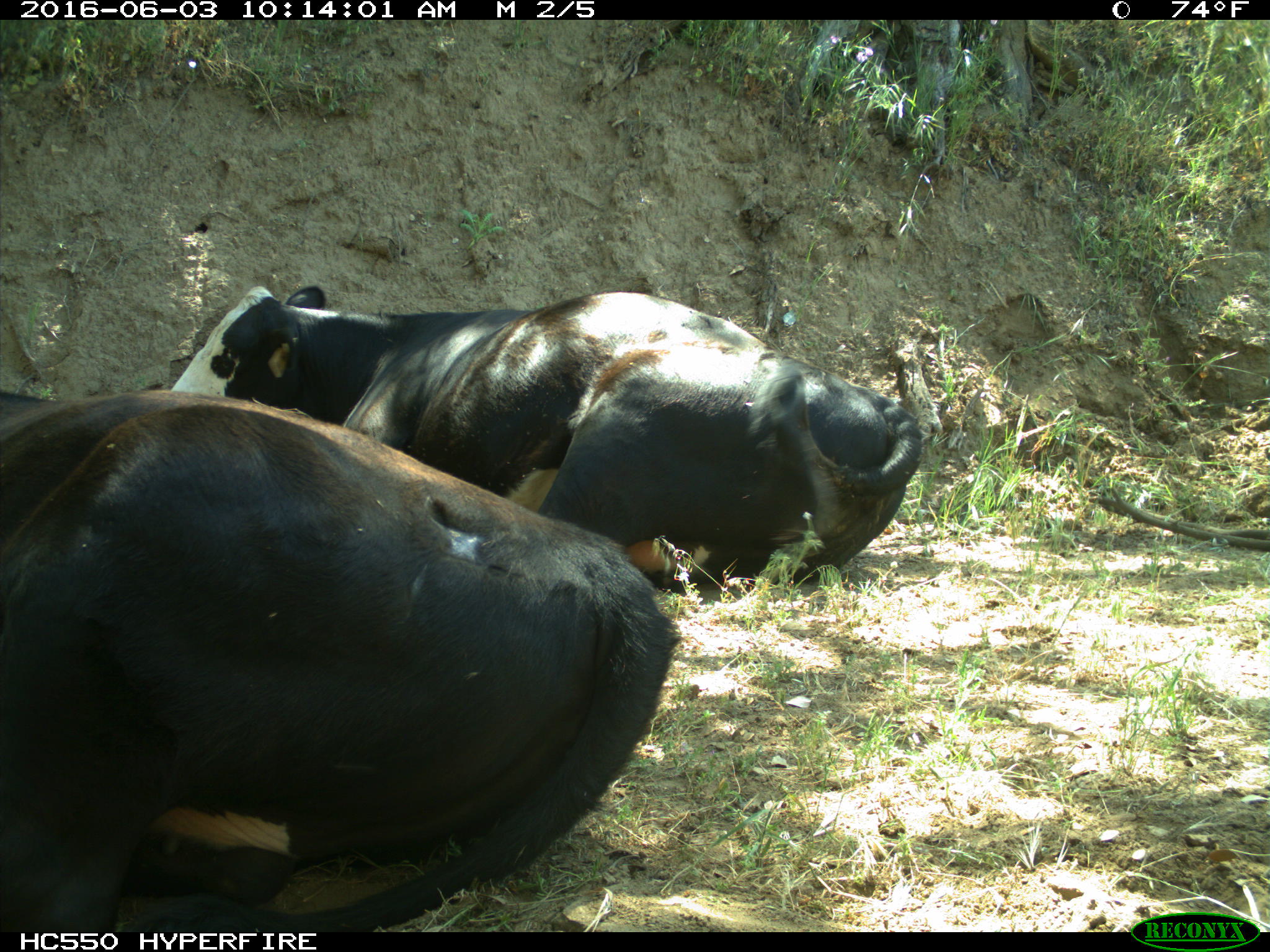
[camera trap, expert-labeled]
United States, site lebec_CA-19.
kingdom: Animalia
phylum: Chordata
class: Mammalia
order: Artiodactyla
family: Bovidae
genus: Bos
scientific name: Bos taurus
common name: domestic cow